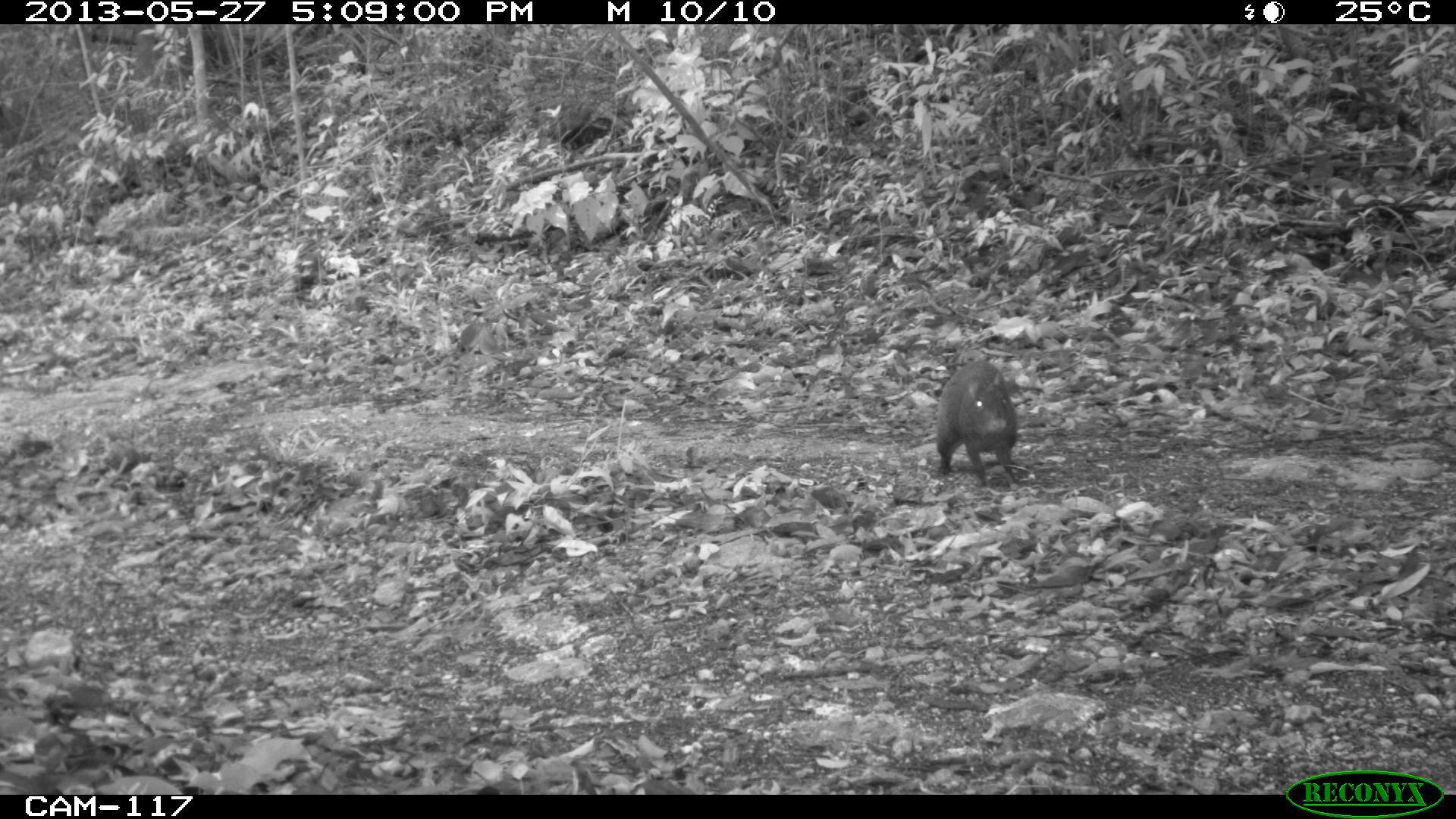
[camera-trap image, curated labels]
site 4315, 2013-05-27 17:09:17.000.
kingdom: Animalia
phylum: Chordata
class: Mammalia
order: Rodentia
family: Dasyproctidae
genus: Dasyprocta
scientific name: Dasyprocta punctata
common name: central american agouti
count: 1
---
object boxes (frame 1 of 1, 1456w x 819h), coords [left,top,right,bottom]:
dasyprocta punctata: [934,358,1022,491]